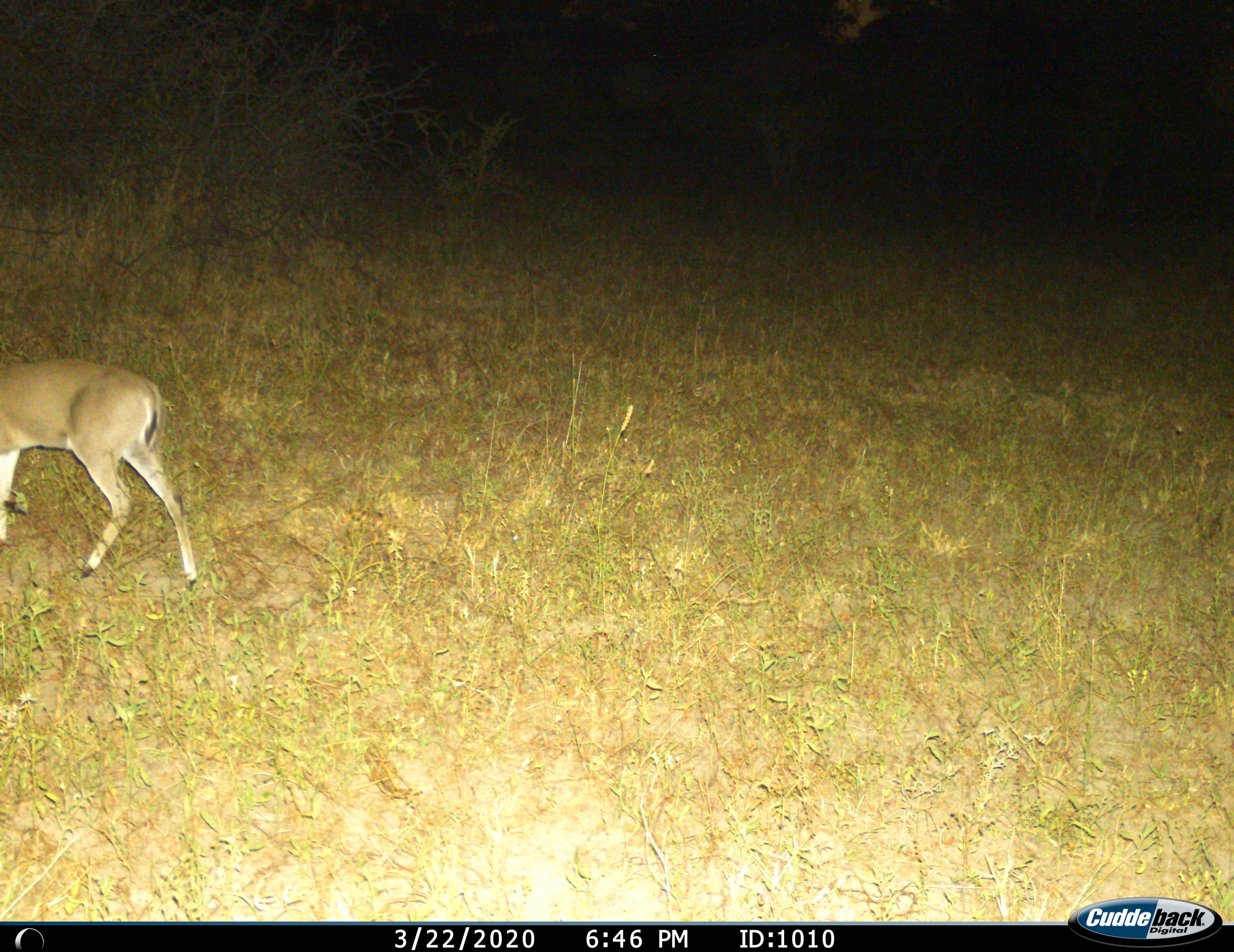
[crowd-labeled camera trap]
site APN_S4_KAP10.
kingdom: Animalia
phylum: Chordata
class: Mammalia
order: Artiodactyla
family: Bovidae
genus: Sylvicapra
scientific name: Sylvicapra grimmia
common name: common duiker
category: duikercommongrey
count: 1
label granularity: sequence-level